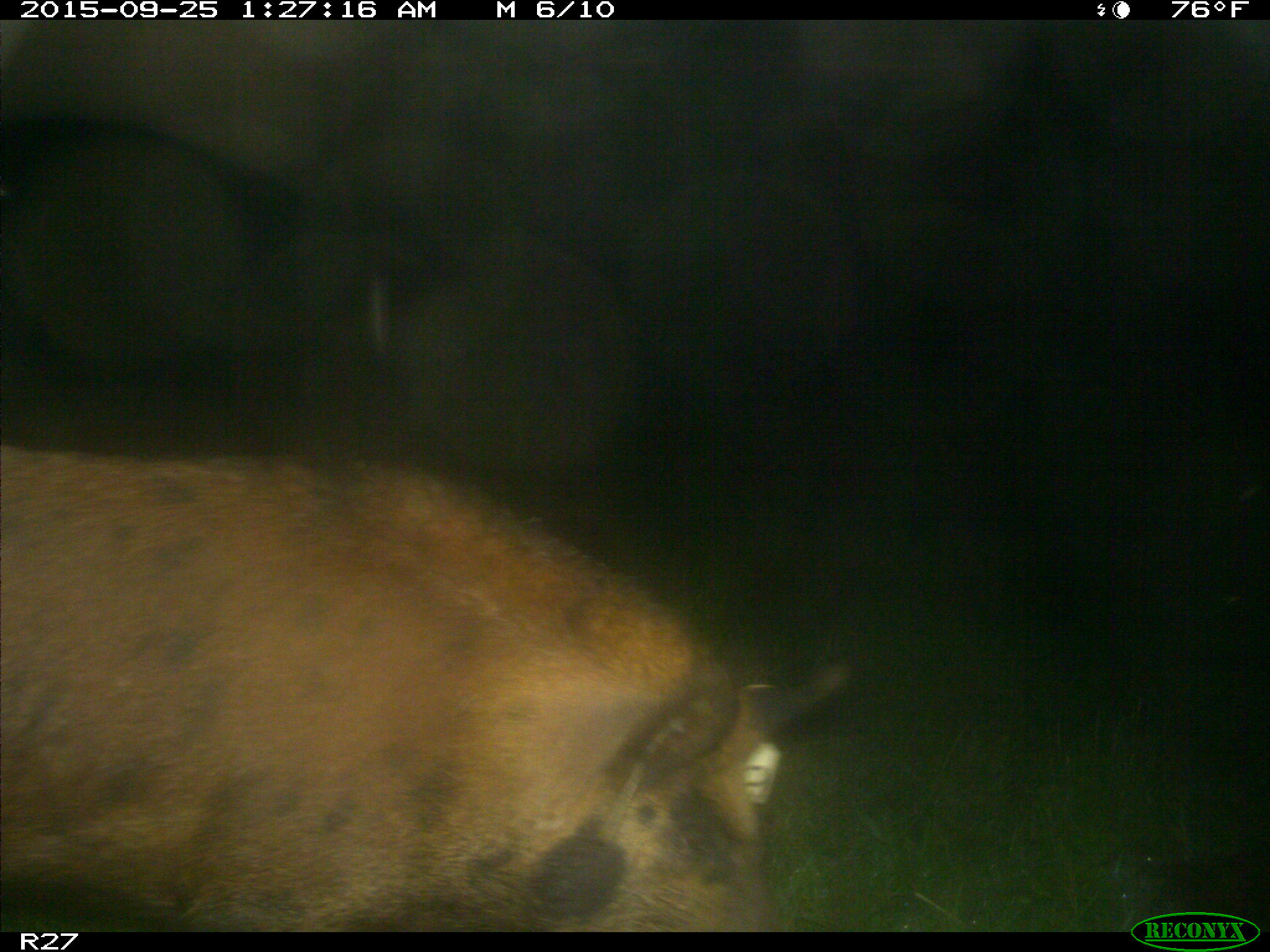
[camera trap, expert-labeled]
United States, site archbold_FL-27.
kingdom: Animalia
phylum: Chordata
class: Mammalia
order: Artiodactyla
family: Suidae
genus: Sus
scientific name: Sus scrofa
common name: wild boar